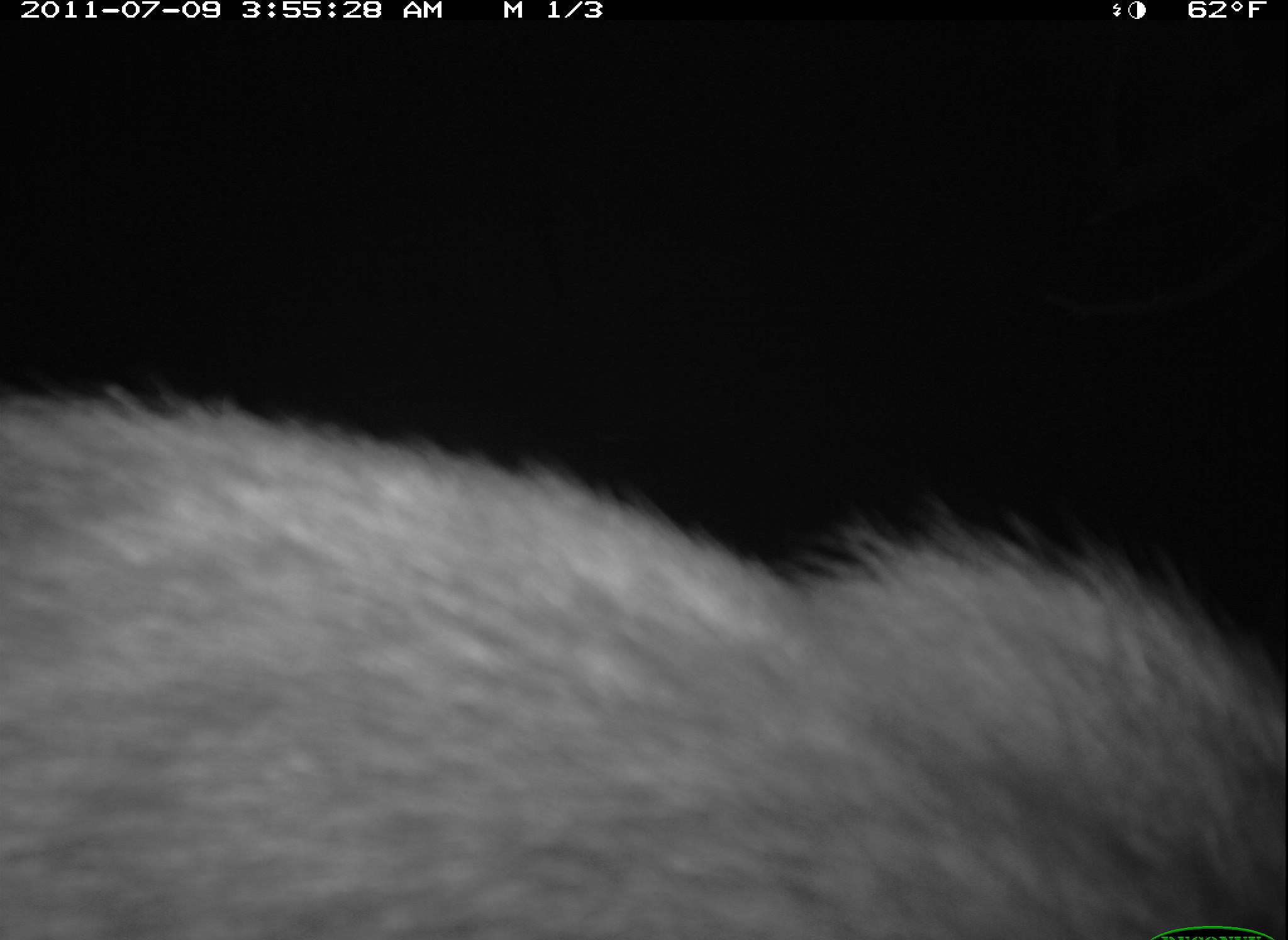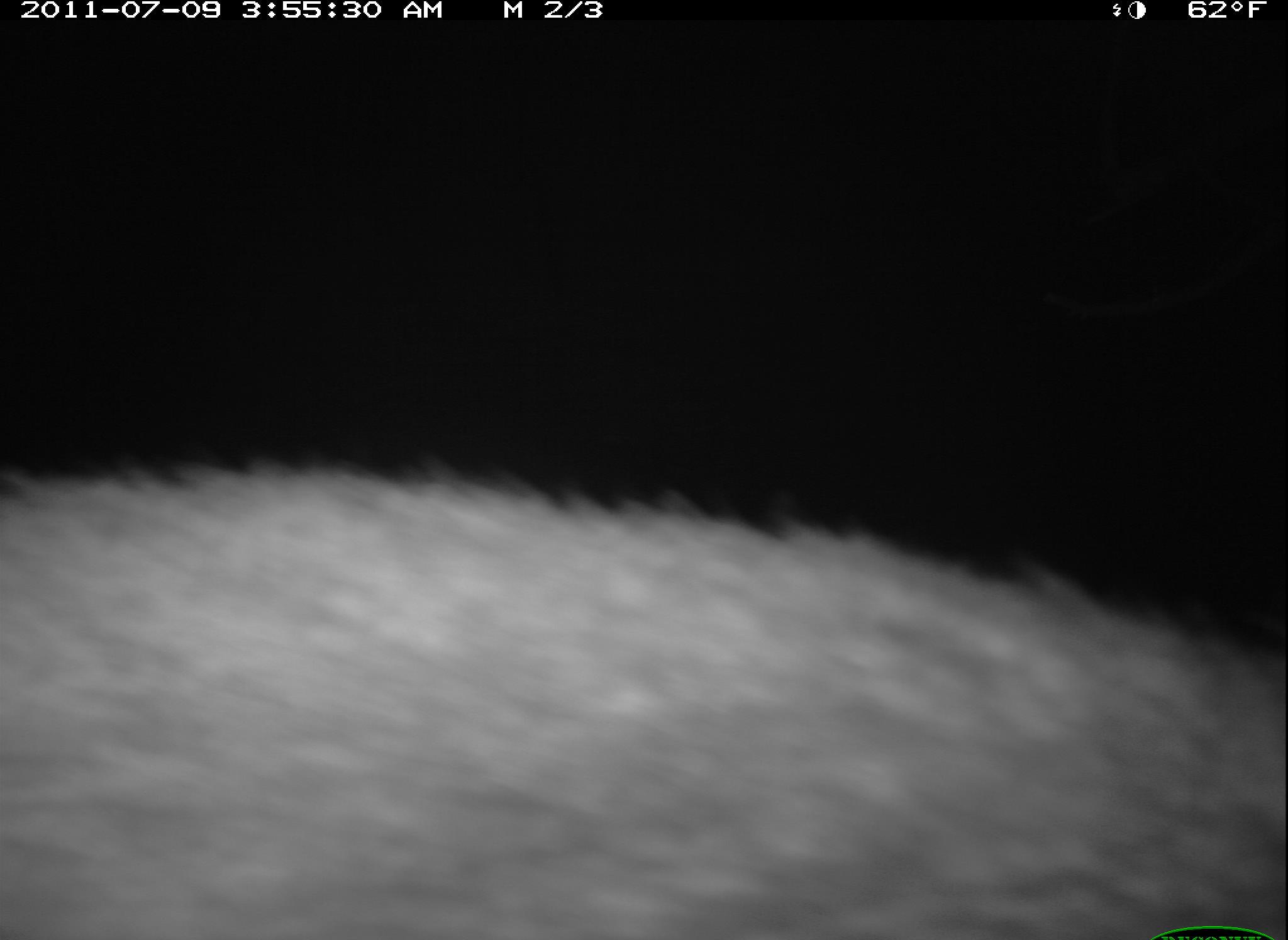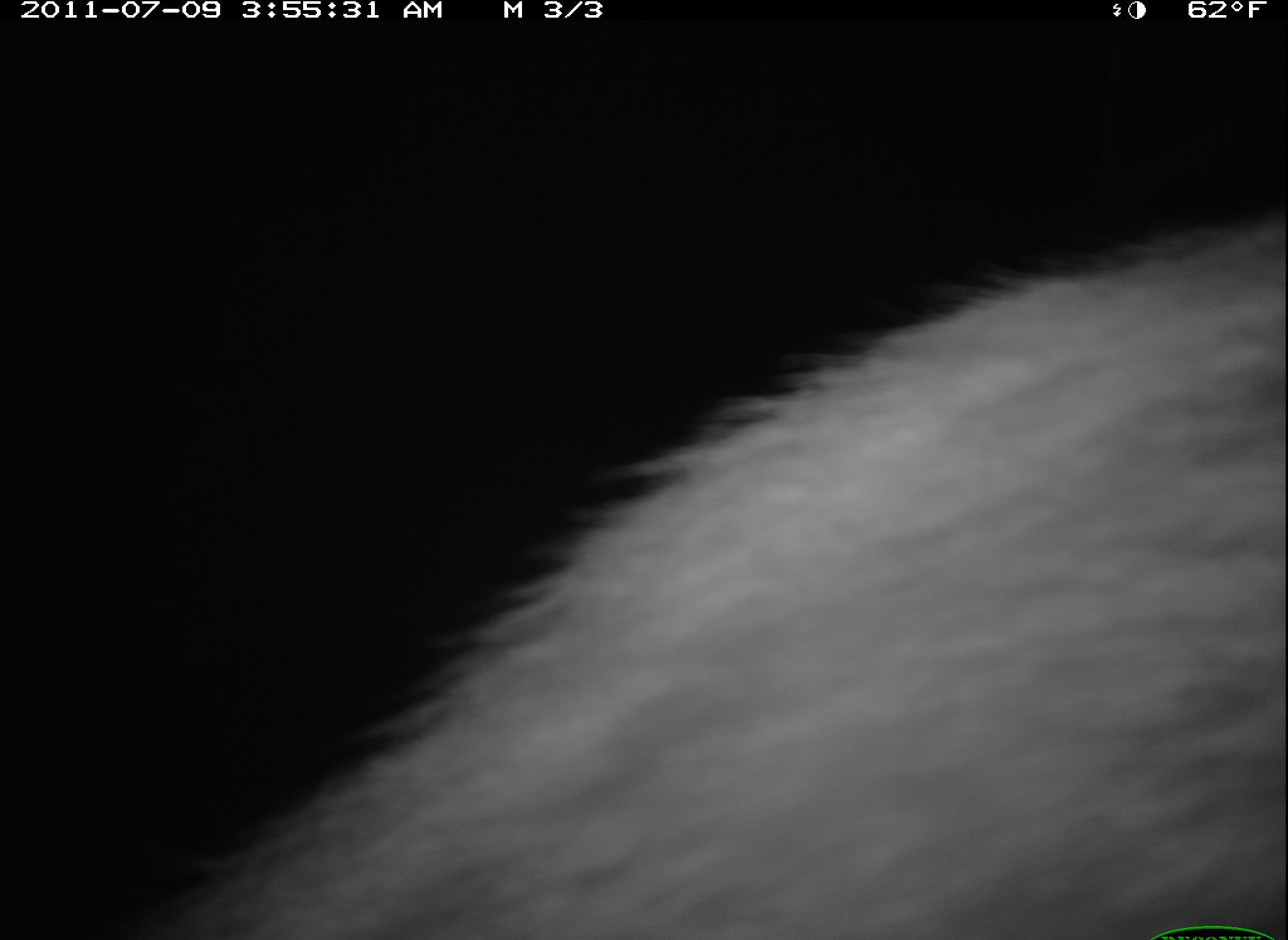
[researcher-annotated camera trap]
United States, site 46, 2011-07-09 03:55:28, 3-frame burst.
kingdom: Animalia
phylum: Chordata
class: Mammalia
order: Carnivora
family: Procyonidae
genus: Procyon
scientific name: Procyon lotor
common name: raccoon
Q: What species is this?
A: Raccoon (Procyon lotor).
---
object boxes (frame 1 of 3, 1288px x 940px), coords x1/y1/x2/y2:
raccoon: 0/377/1286/940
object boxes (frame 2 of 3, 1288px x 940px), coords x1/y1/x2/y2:
raccoon: 5/427/1286/940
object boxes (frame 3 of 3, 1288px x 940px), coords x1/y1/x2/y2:
raccoon: 136/209/1288/940